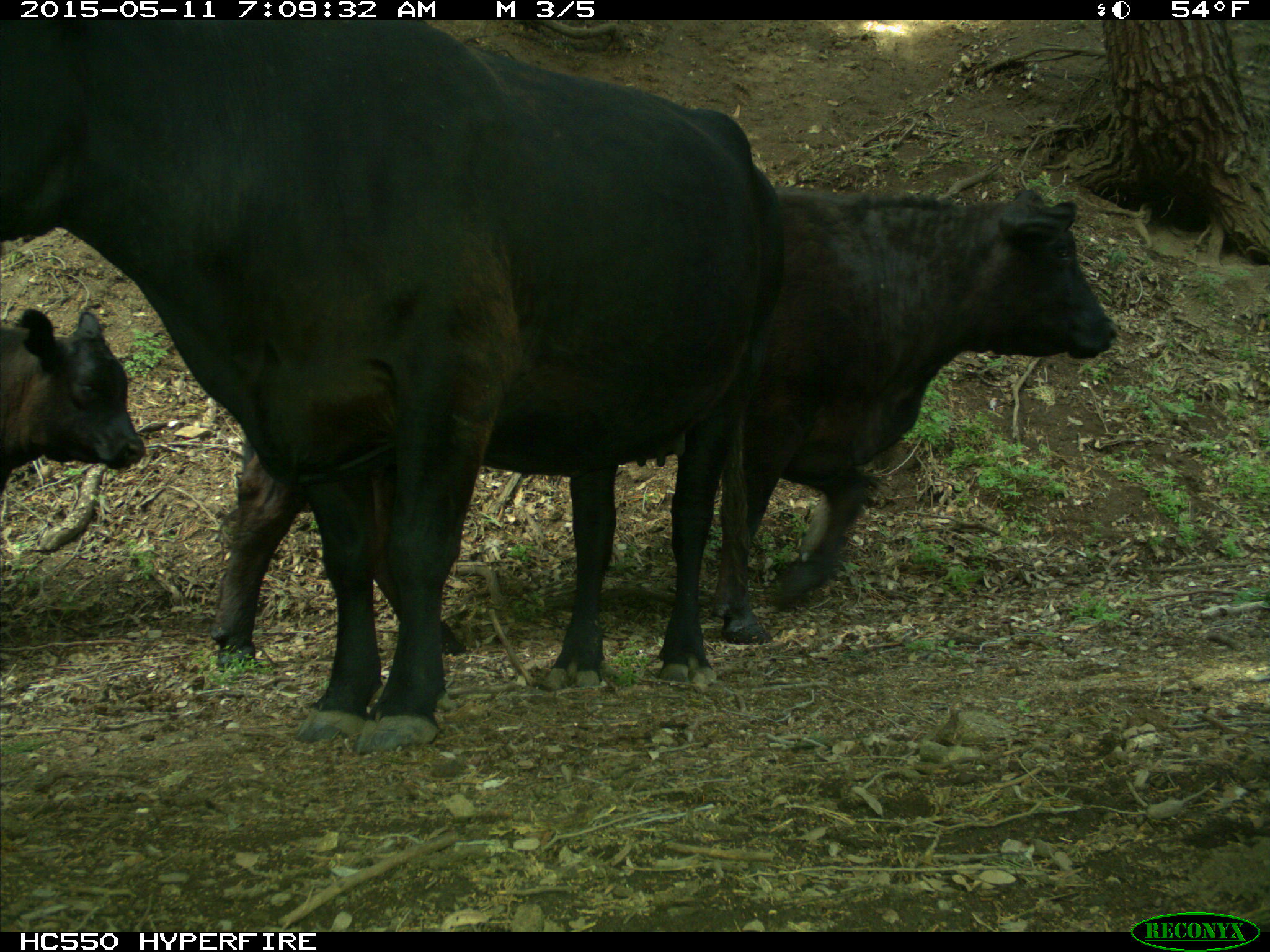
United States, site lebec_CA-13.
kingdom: Animalia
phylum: Chordata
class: Mammalia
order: Artiodactyla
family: Bovidae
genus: Bos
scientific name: Bos taurus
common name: domestic cow